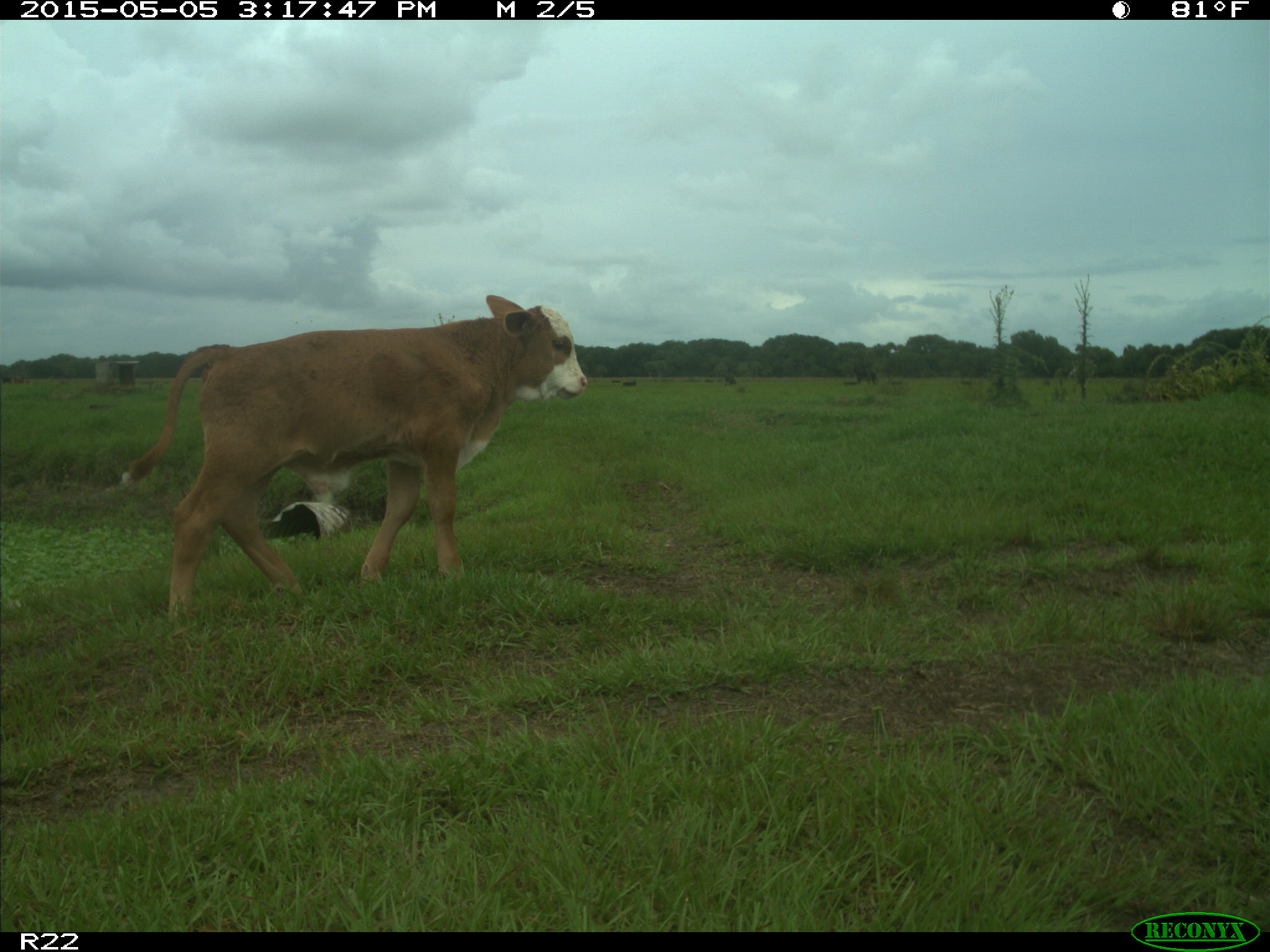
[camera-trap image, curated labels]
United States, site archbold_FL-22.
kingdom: Animalia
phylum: Chordata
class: Mammalia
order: Artiodactyla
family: Bovidae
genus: Bos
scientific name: Bos taurus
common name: domestic cow